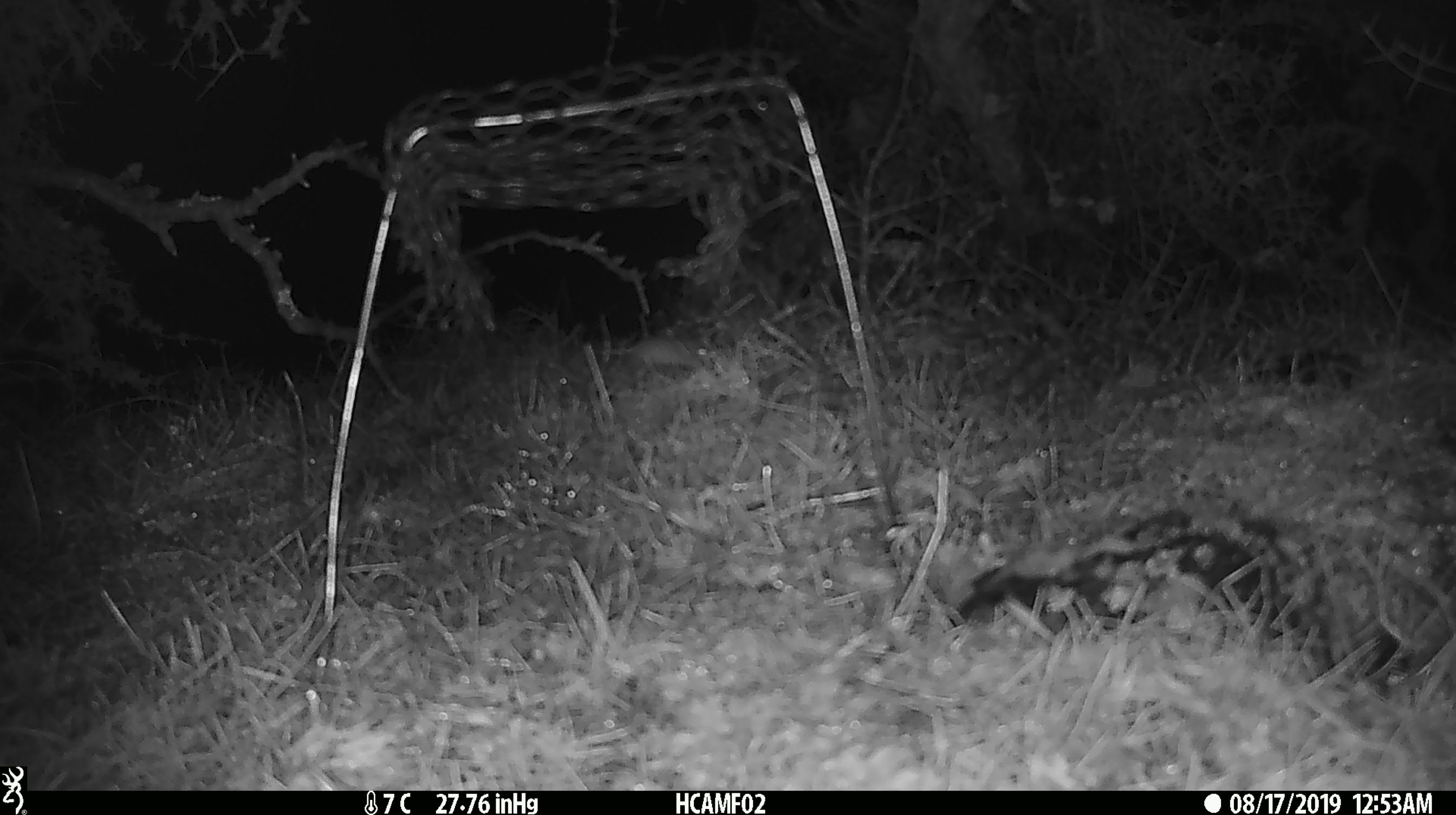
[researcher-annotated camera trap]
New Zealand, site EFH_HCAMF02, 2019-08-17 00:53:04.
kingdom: Animalia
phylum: Chordata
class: Mammalia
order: Rodentia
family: Muridae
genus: Mus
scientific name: Mus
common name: mouse